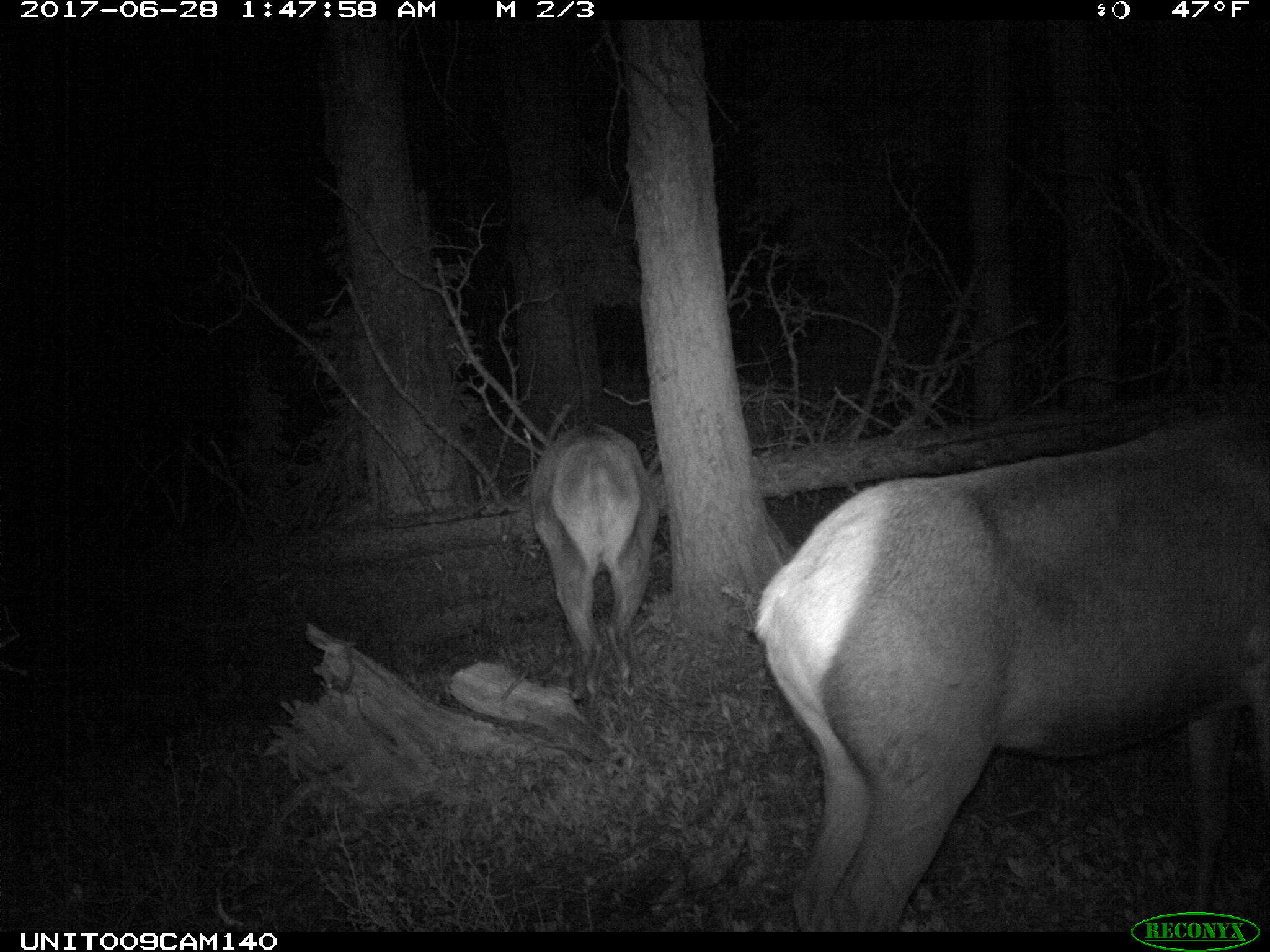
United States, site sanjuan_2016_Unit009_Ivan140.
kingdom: Animalia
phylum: Chordata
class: Mammalia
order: Artiodactyla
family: Cervidae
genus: Cervus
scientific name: Cervus elaphus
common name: red deer